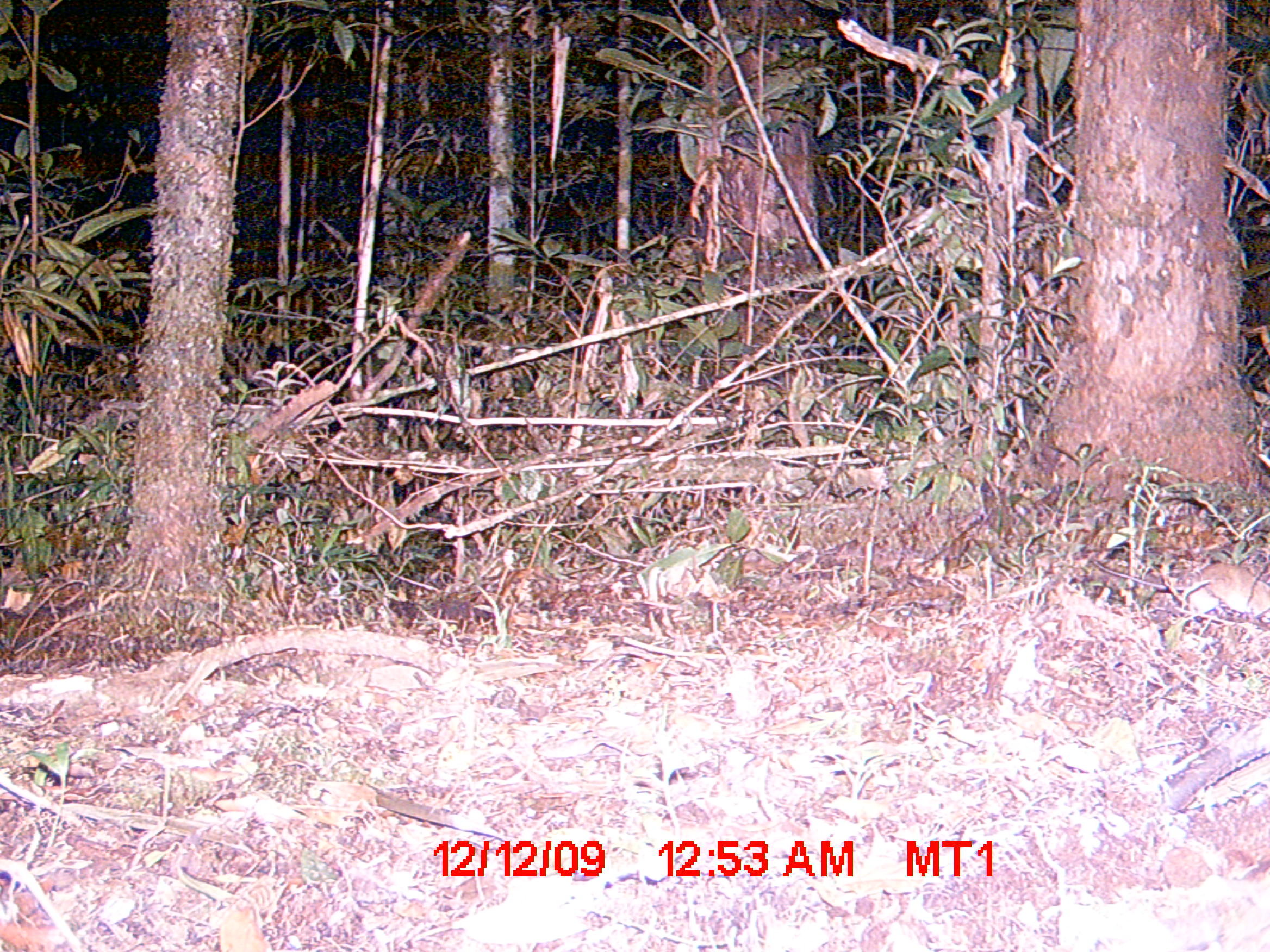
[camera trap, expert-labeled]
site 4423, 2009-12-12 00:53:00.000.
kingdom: Animalia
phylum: Chordata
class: Mammalia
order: Rodentia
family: Nesomyidae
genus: Eliurus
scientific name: Eliurus petteri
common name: petter's tuft-tailed rat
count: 1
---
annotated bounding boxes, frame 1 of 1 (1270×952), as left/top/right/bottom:
eliurus petteri: 1093/562/1268/614